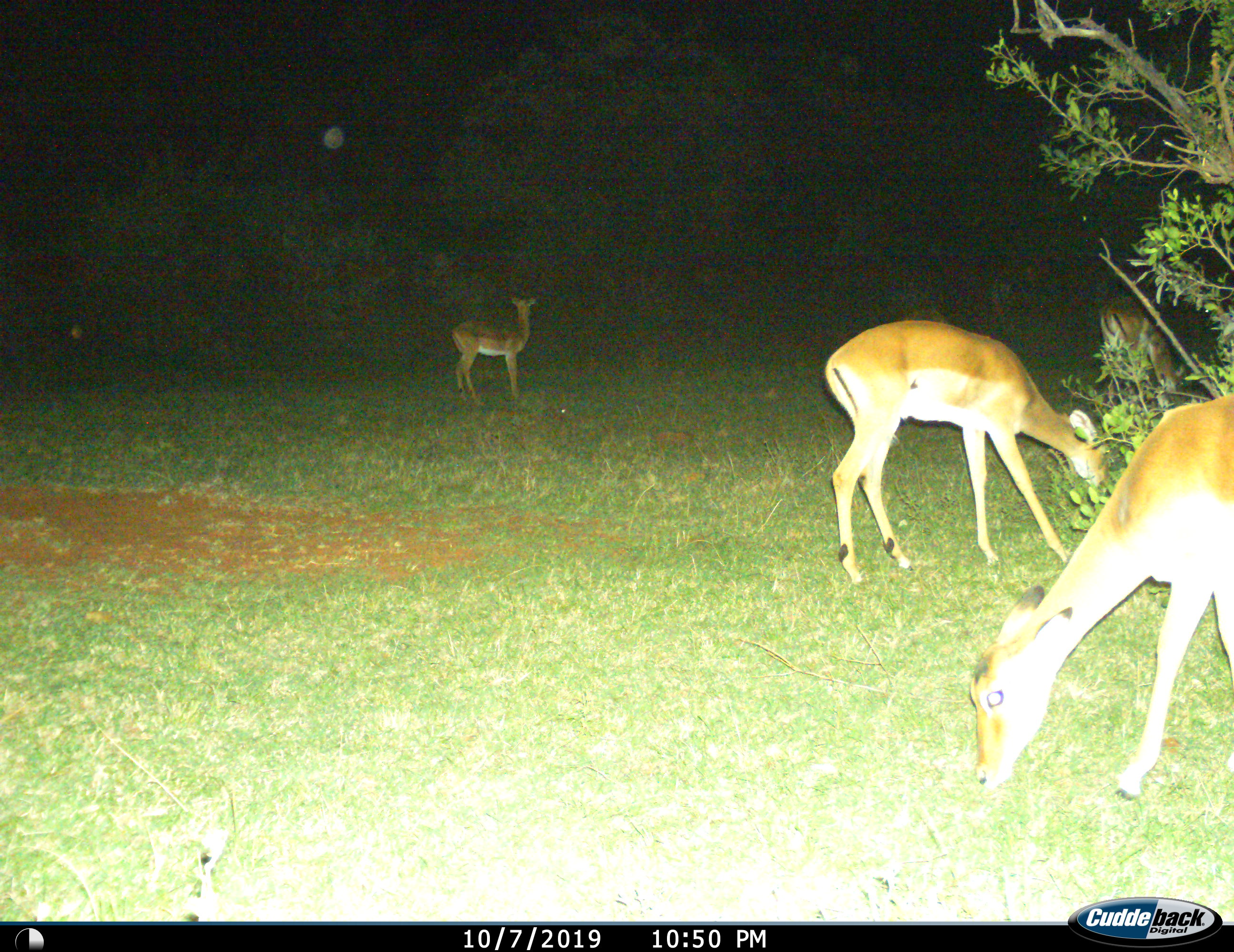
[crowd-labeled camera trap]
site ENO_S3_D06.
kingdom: Animalia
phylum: Chordata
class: Mammalia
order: Artiodactyla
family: Bovidae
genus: Aepyceros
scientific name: Aepyceros melampus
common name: impala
Impala (Aepyceros melampus), count 4. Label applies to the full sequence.